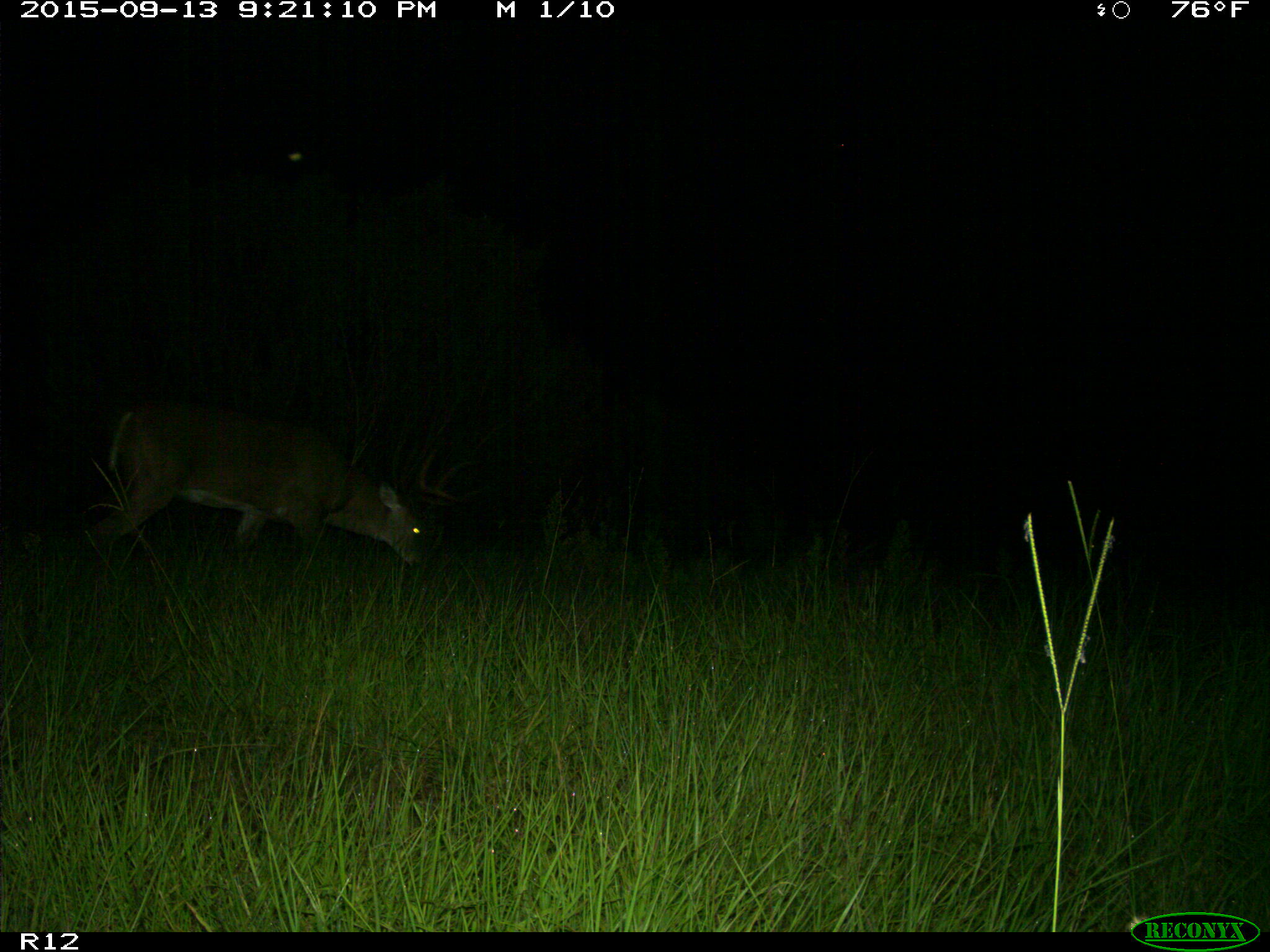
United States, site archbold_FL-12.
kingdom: Animalia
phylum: Chordata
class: Mammalia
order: Artiodactyla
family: Cervidae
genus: Odocoileus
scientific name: Odocoileus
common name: deer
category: unidentified deer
Unidentified deer (deer) (Odocoileus).